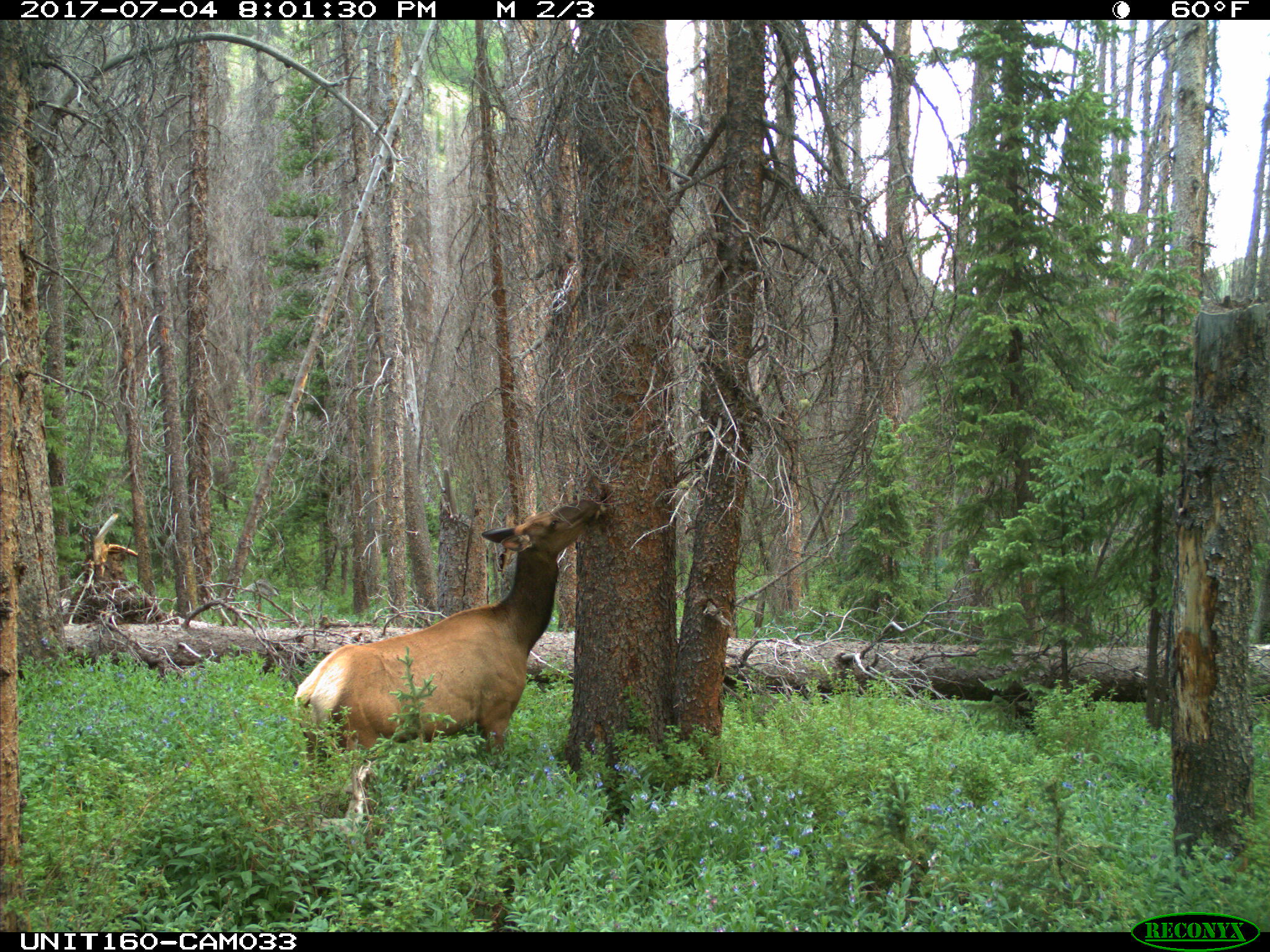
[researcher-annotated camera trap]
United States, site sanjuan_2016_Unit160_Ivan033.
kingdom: Animalia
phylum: Chordata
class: Mammalia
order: Artiodactyla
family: Cervidae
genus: Cervus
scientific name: Cervus elaphus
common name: red deer